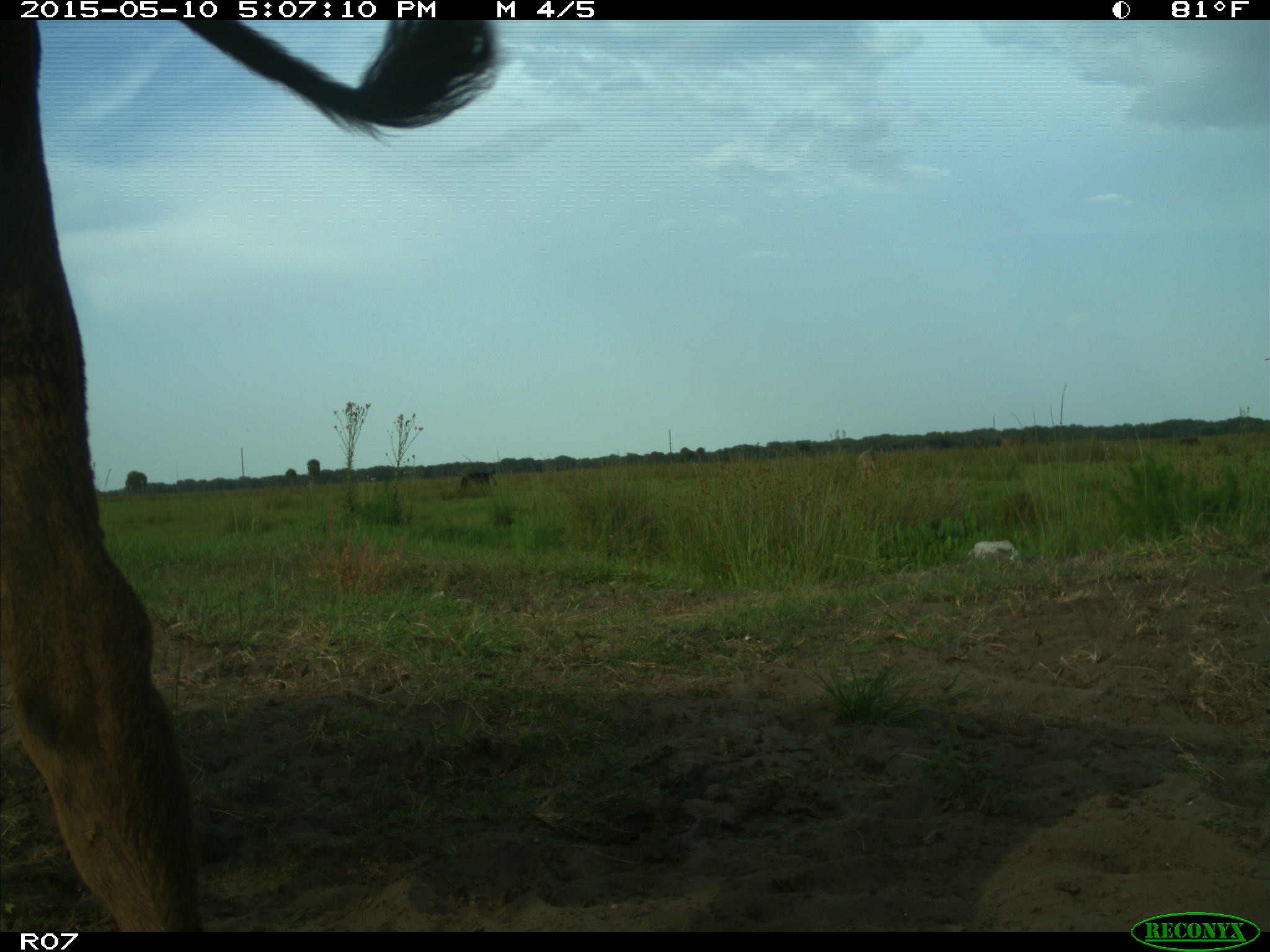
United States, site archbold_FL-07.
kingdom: Animalia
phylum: Chordata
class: Mammalia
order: Artiodactyla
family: Bovidae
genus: Bos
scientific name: Bos taurus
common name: domestic cow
Bos taurus (domestic cow).